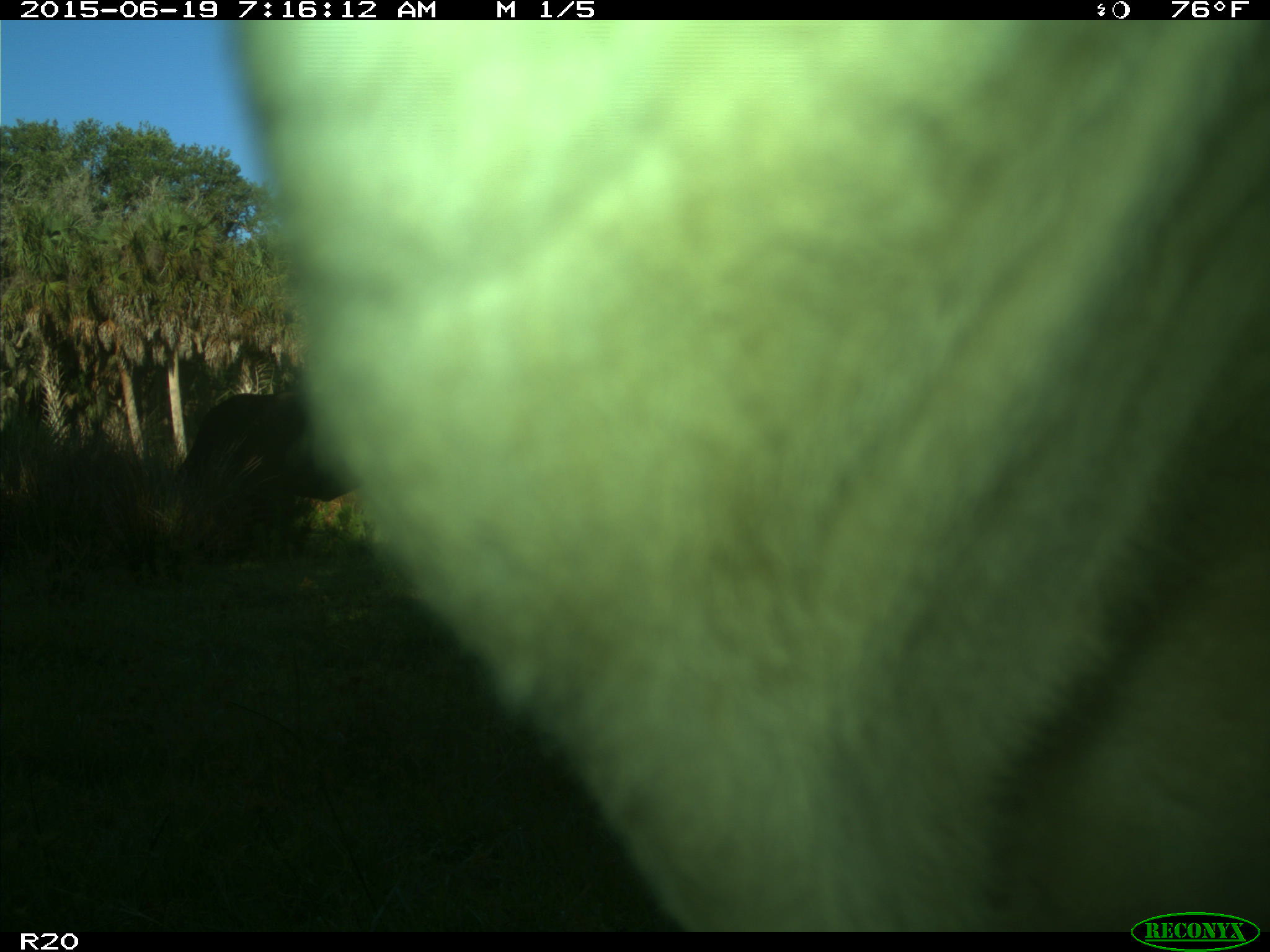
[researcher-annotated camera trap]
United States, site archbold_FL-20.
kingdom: Animalia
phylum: Chordata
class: Mammalia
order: Artiodactyla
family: Bovidae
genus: Bos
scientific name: Bos taurus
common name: domestic cow